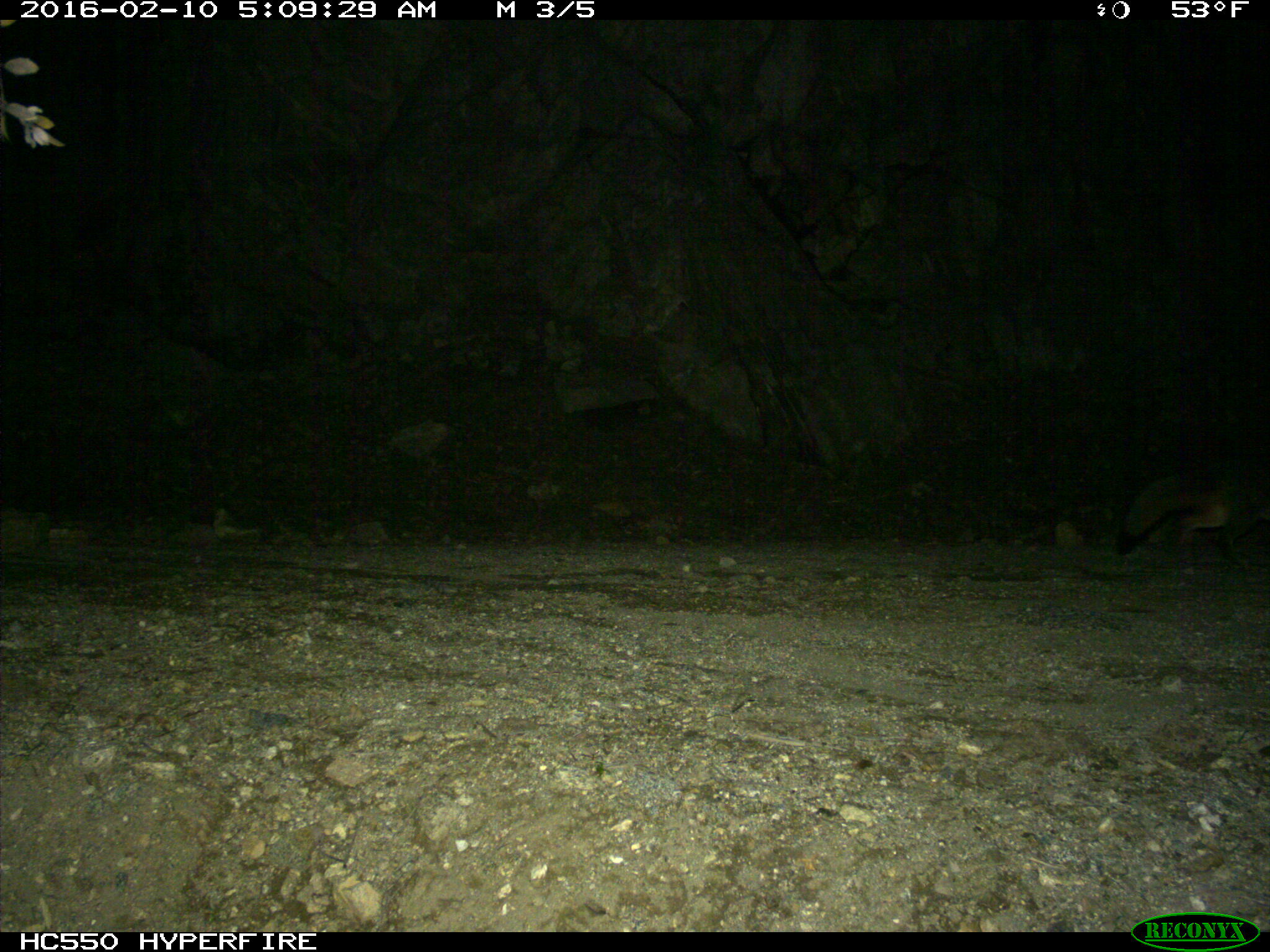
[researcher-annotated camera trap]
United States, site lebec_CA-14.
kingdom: Animalia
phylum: Chordata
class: Mammalia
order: Carnivora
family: Canidae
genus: Urocyon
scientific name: Urocyon cinereoargenteus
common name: gray fox